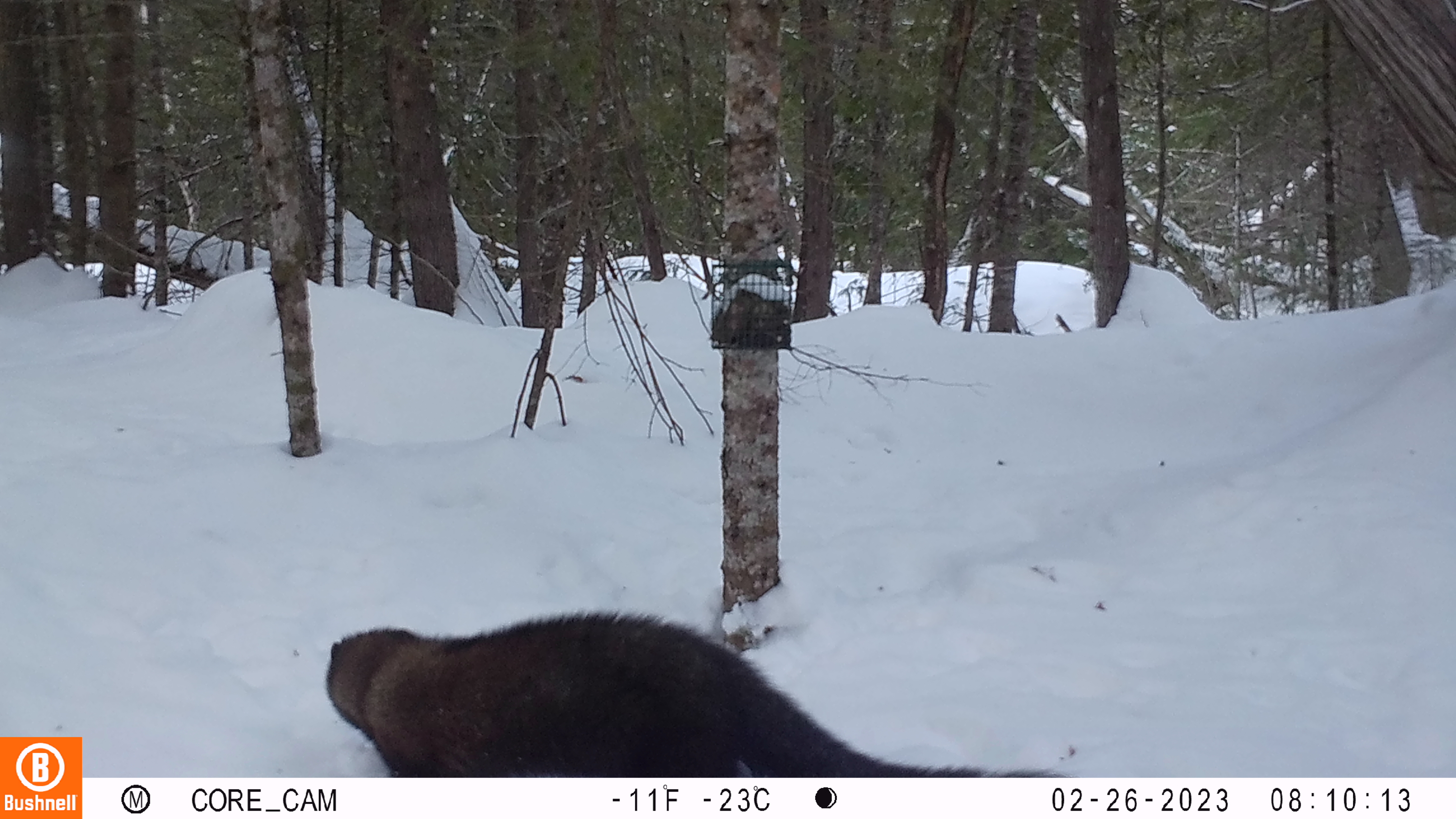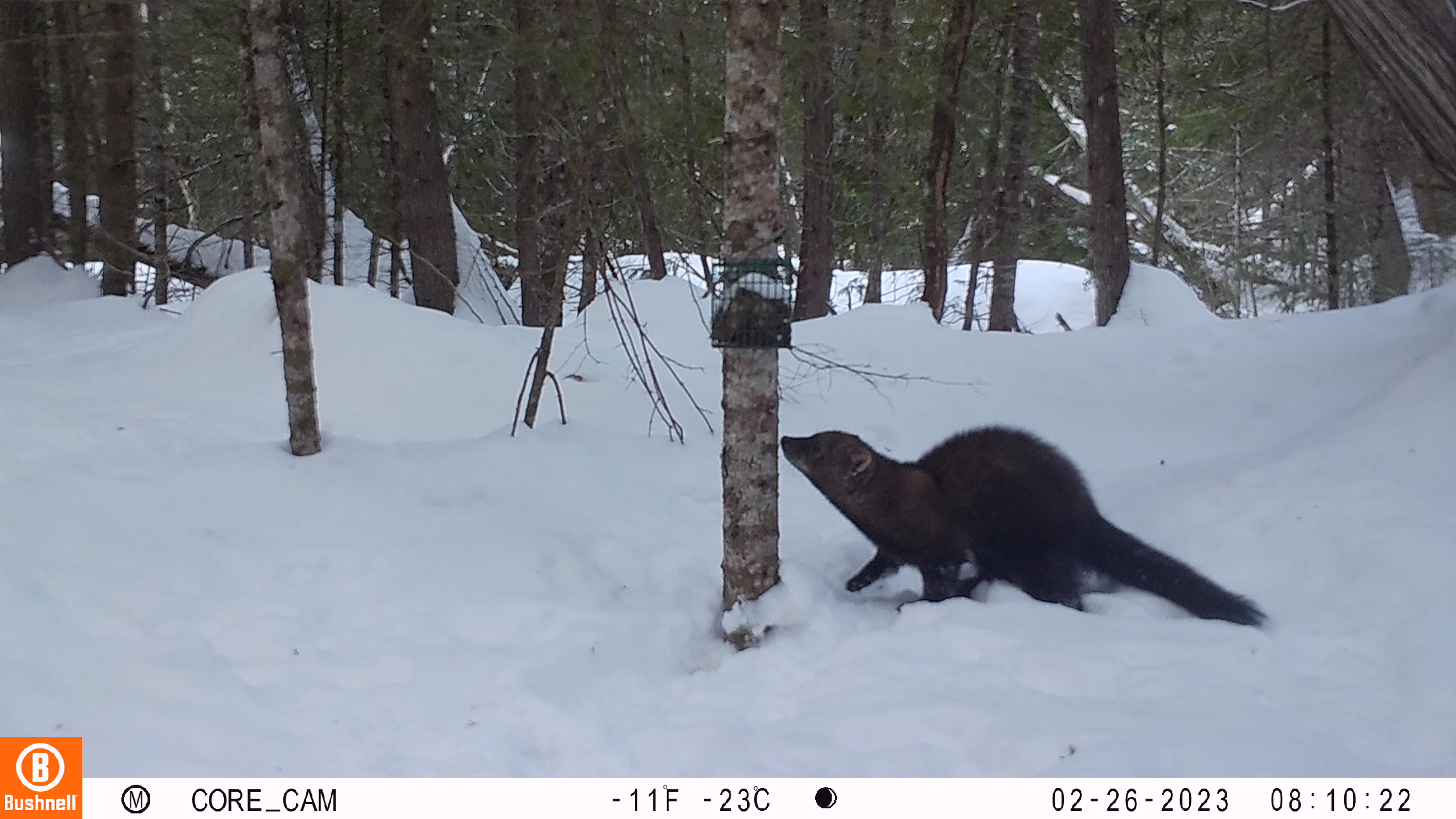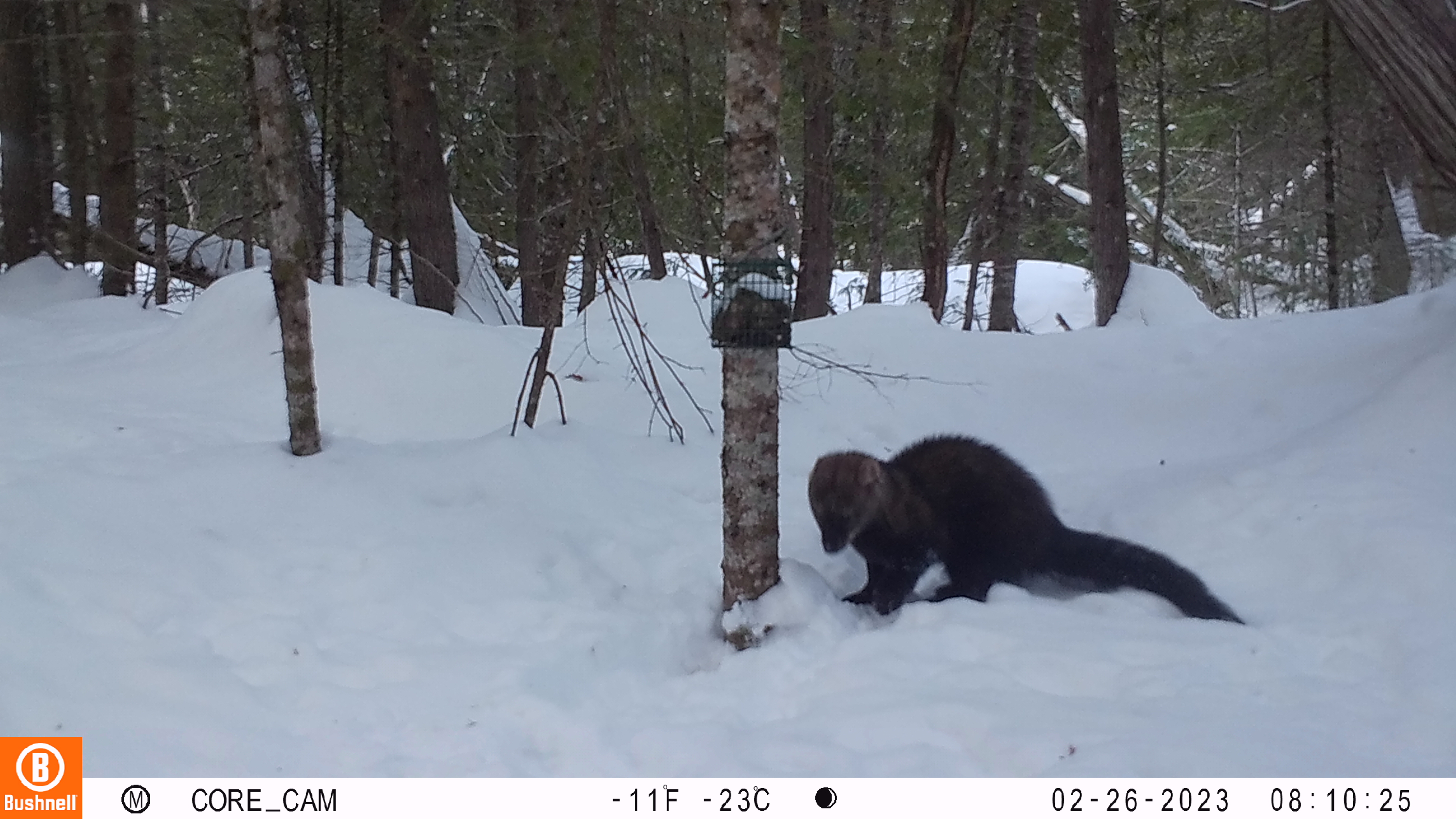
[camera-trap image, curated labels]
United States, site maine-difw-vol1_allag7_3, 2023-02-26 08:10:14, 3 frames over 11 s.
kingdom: Animalia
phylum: Chordata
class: Mammalia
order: Carnivora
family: Mustelidae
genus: Pekania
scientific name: Pekania pennanti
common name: fisher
Fisher (Pekania pennanti).